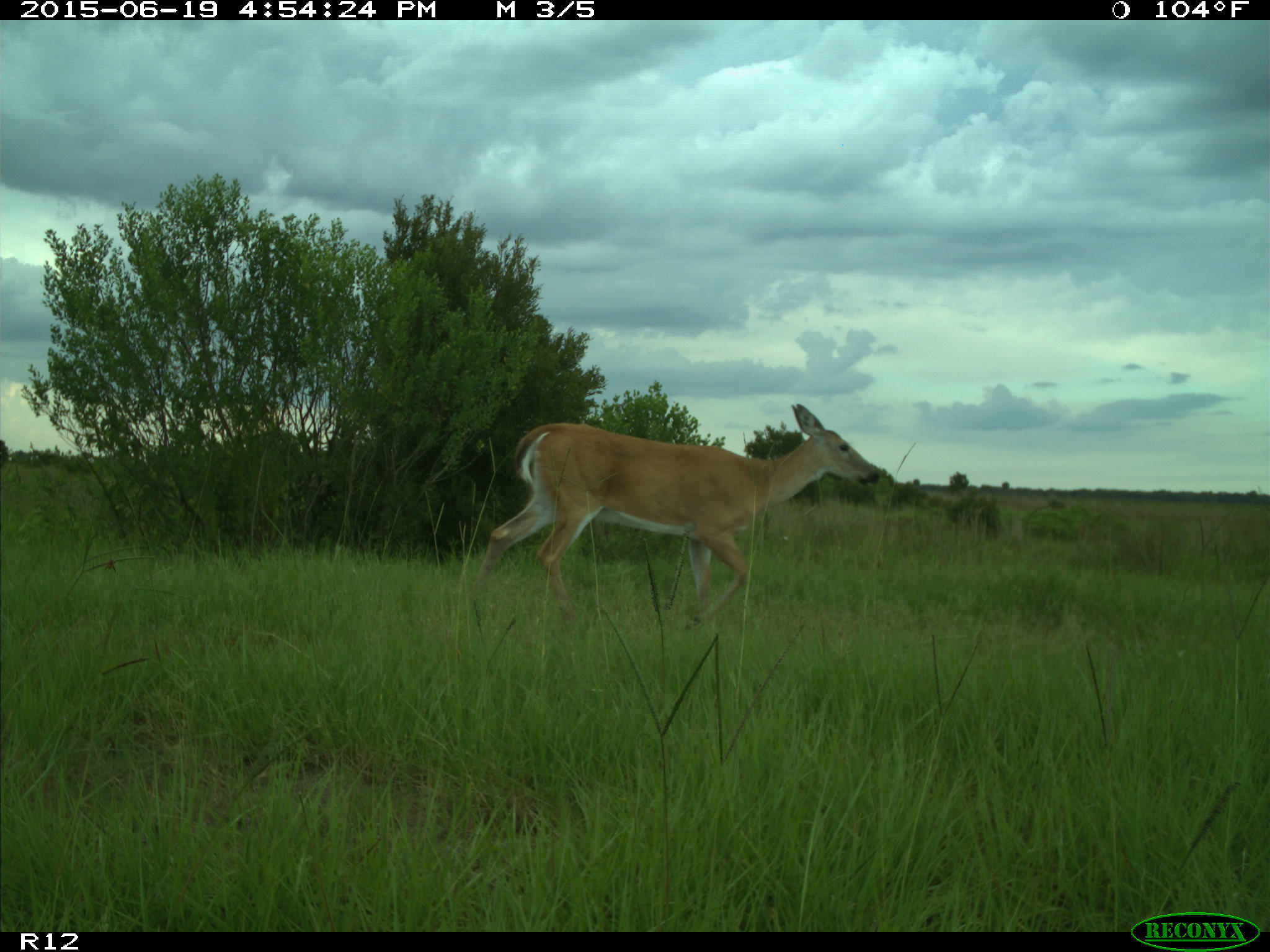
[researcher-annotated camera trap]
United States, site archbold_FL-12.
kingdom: Animalia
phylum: Chordata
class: Mammalia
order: Artiodactyla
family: Cervidae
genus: Odocoileus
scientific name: Odocoileus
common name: deer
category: unidentified deer